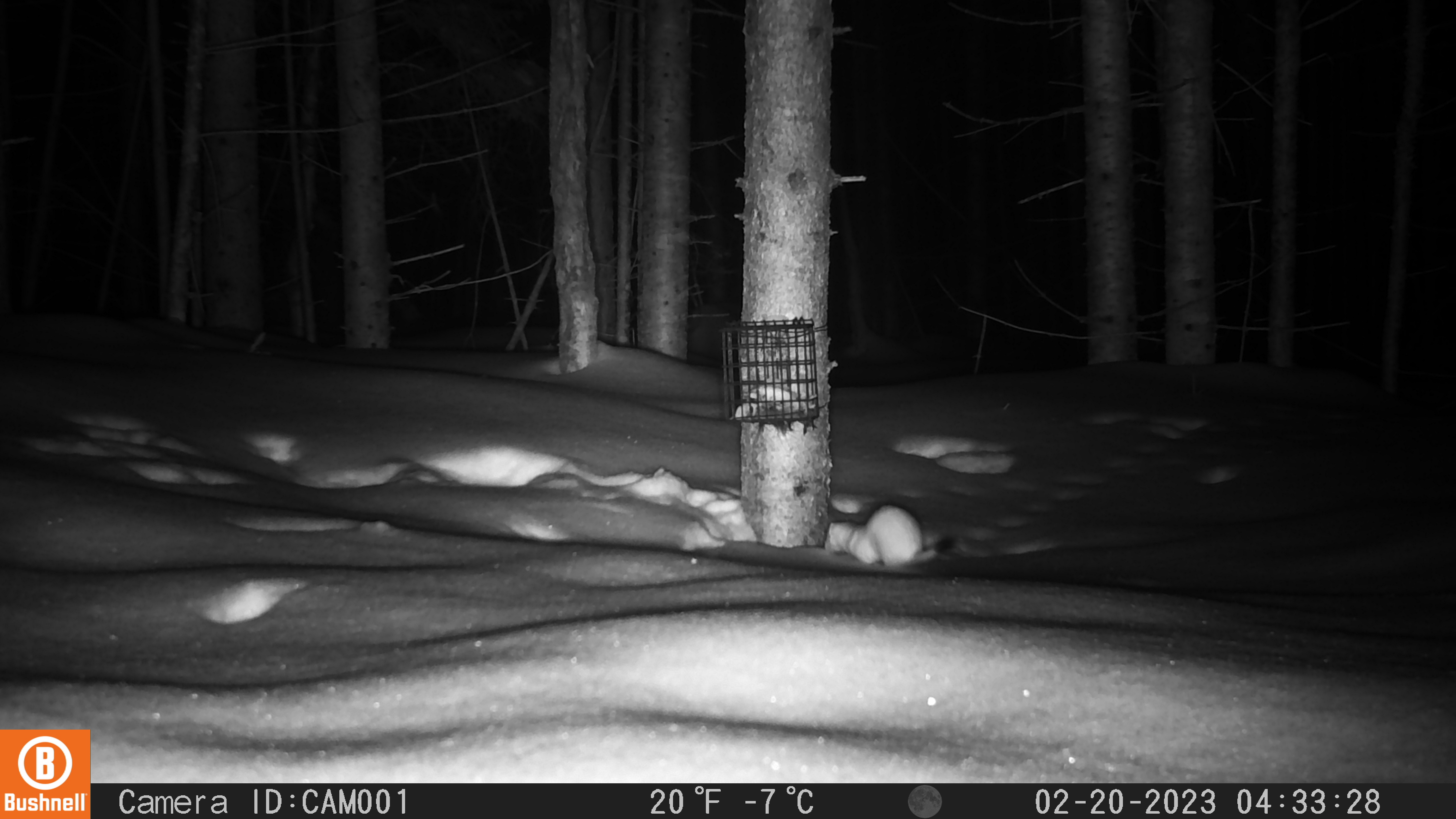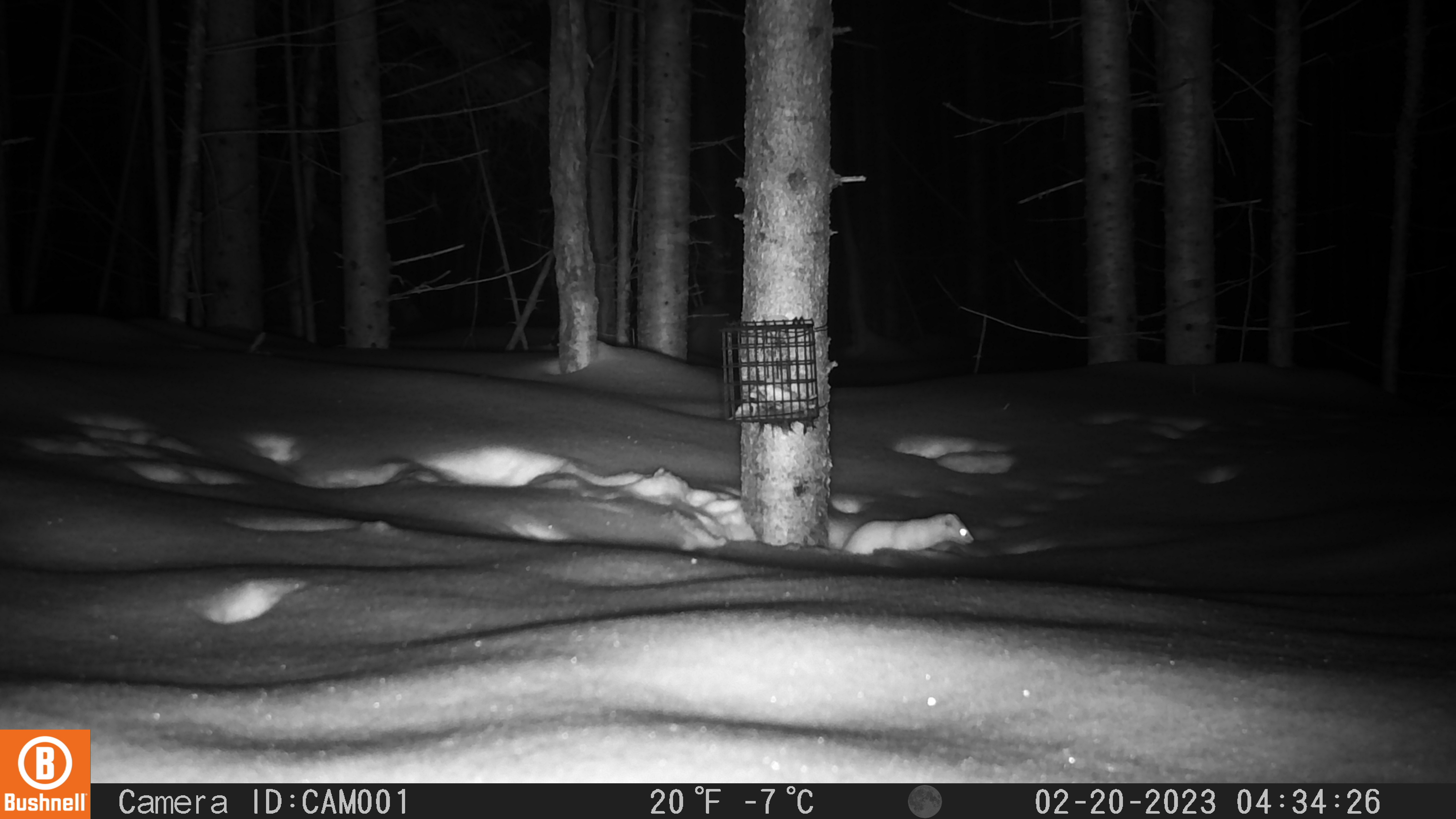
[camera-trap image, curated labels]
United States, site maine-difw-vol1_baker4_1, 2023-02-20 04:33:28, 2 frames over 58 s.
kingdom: Animalia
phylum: Chordata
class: Mammalia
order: Carnivora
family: Mustelidae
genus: Mustela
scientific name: Mustela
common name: weasel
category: weasel sp.